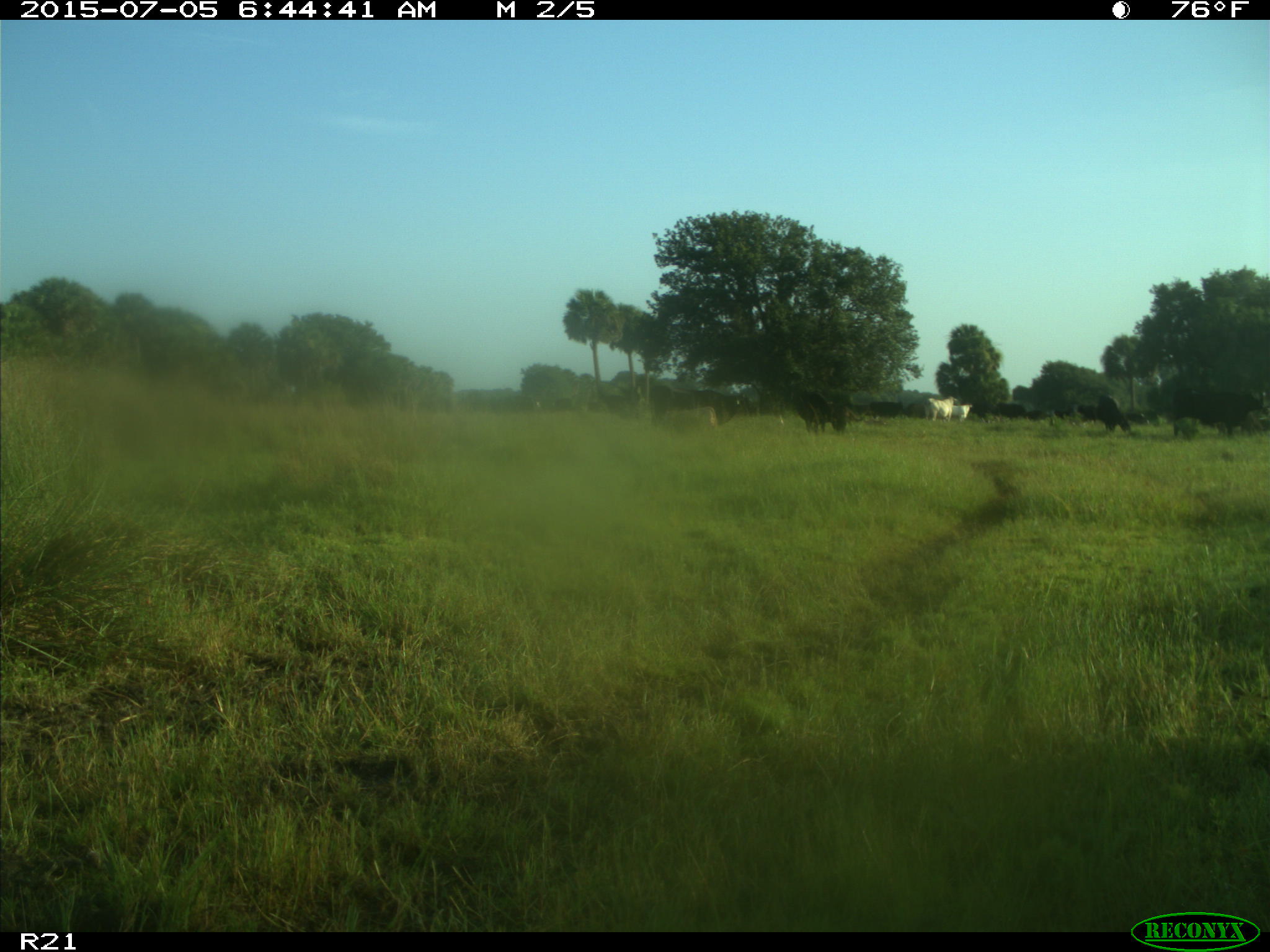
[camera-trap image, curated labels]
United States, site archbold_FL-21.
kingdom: Animalia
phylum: Chordata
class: Mammalia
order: Artiodactyla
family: Bovidae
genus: Bos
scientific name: Bos taurus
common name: domestic cow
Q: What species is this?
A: Bos taurus (domestic cow).